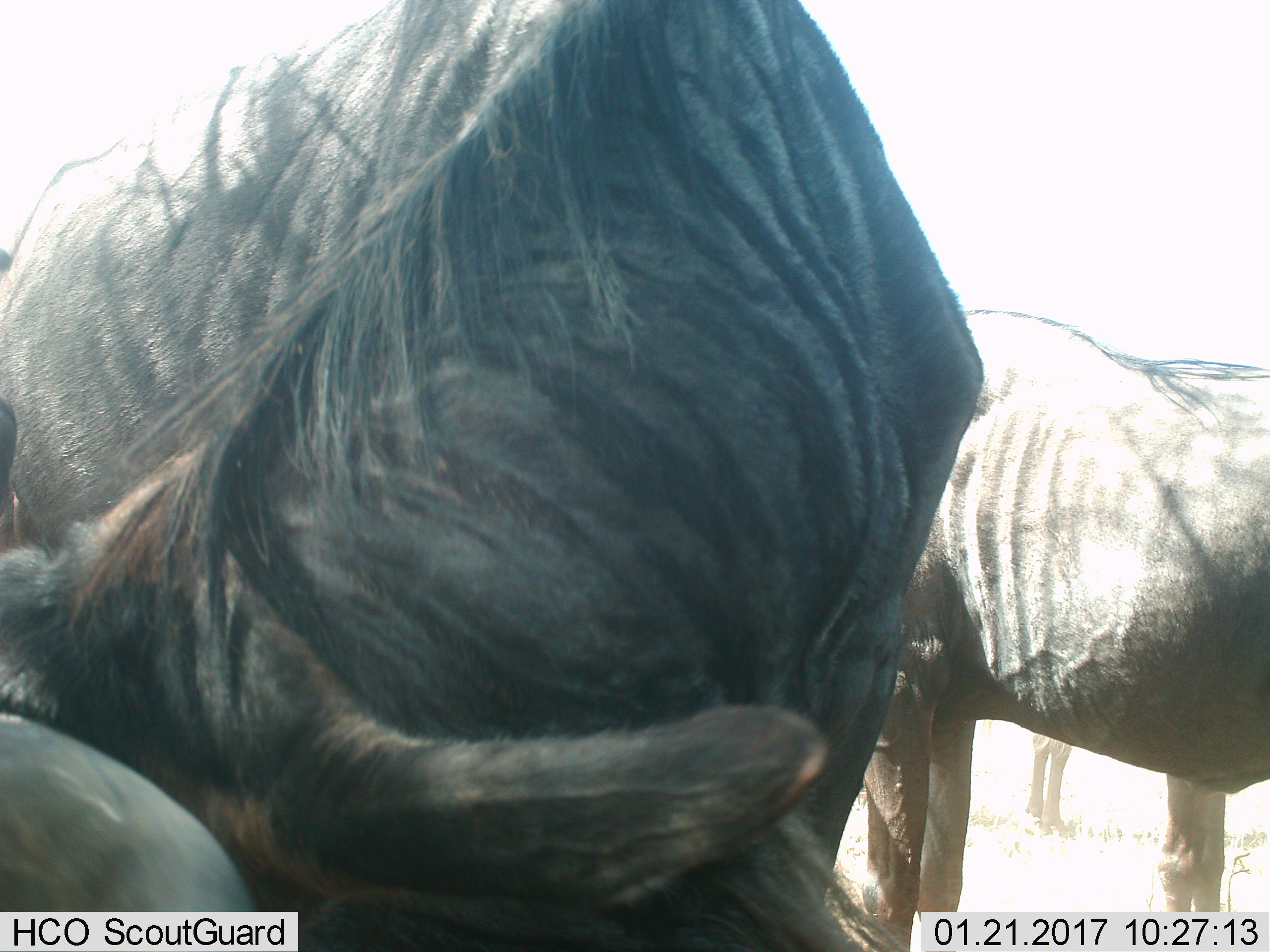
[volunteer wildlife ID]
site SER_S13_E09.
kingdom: Animalia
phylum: Chordata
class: Mammalia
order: Artiodactyla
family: Bovidae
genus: Connochaetes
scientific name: Connochaetes taurinus taurinus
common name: blue wildebeest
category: wildebeestblue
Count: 3.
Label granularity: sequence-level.